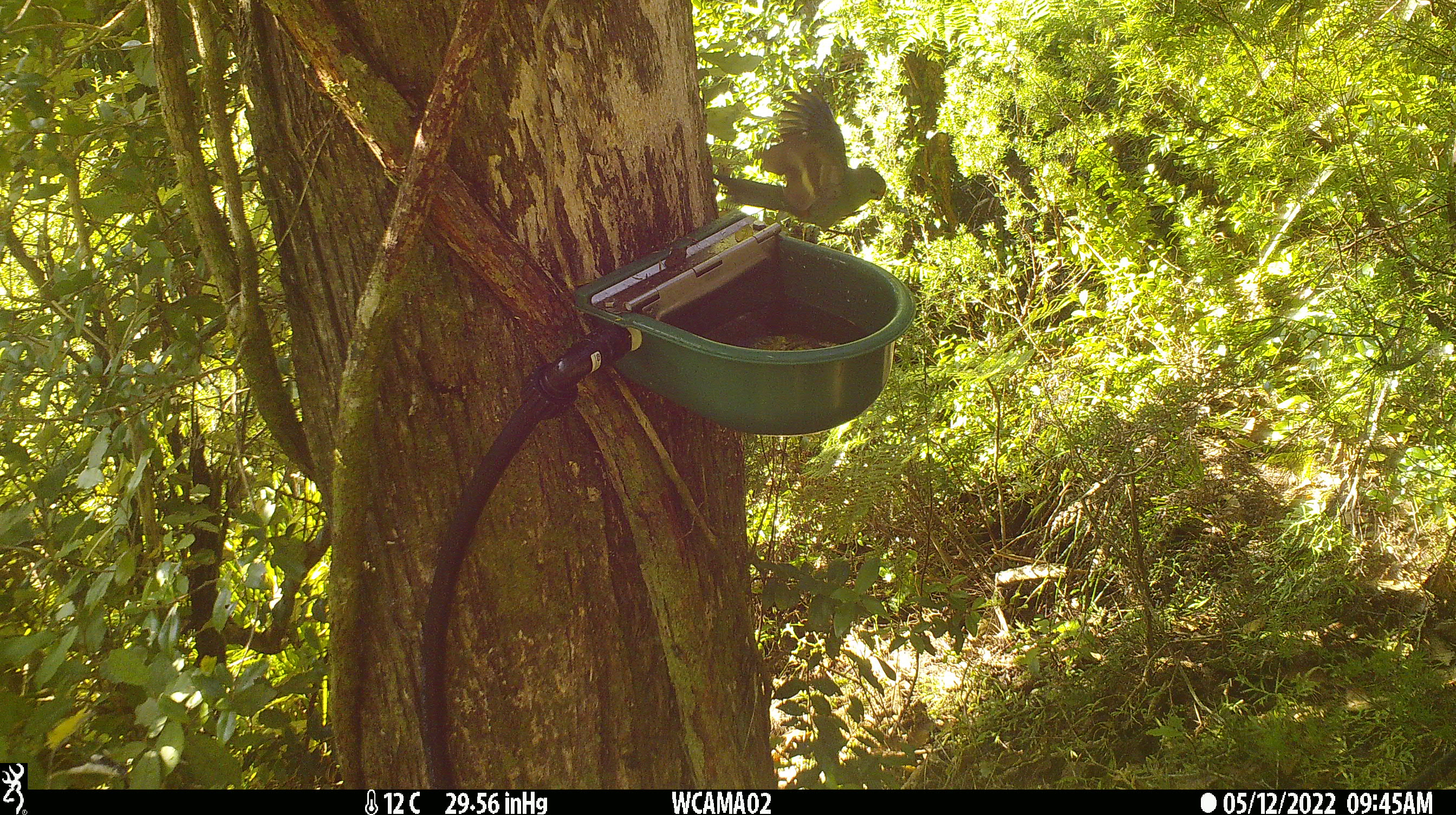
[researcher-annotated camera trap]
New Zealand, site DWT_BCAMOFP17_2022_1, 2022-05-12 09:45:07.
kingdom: Animalia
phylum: Chordata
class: Aves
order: Psittaciformes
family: Psittaculidae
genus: Cyanoramphus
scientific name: Cyanoramphus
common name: parakeet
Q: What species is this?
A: Parakeet (Cyanoramphus).